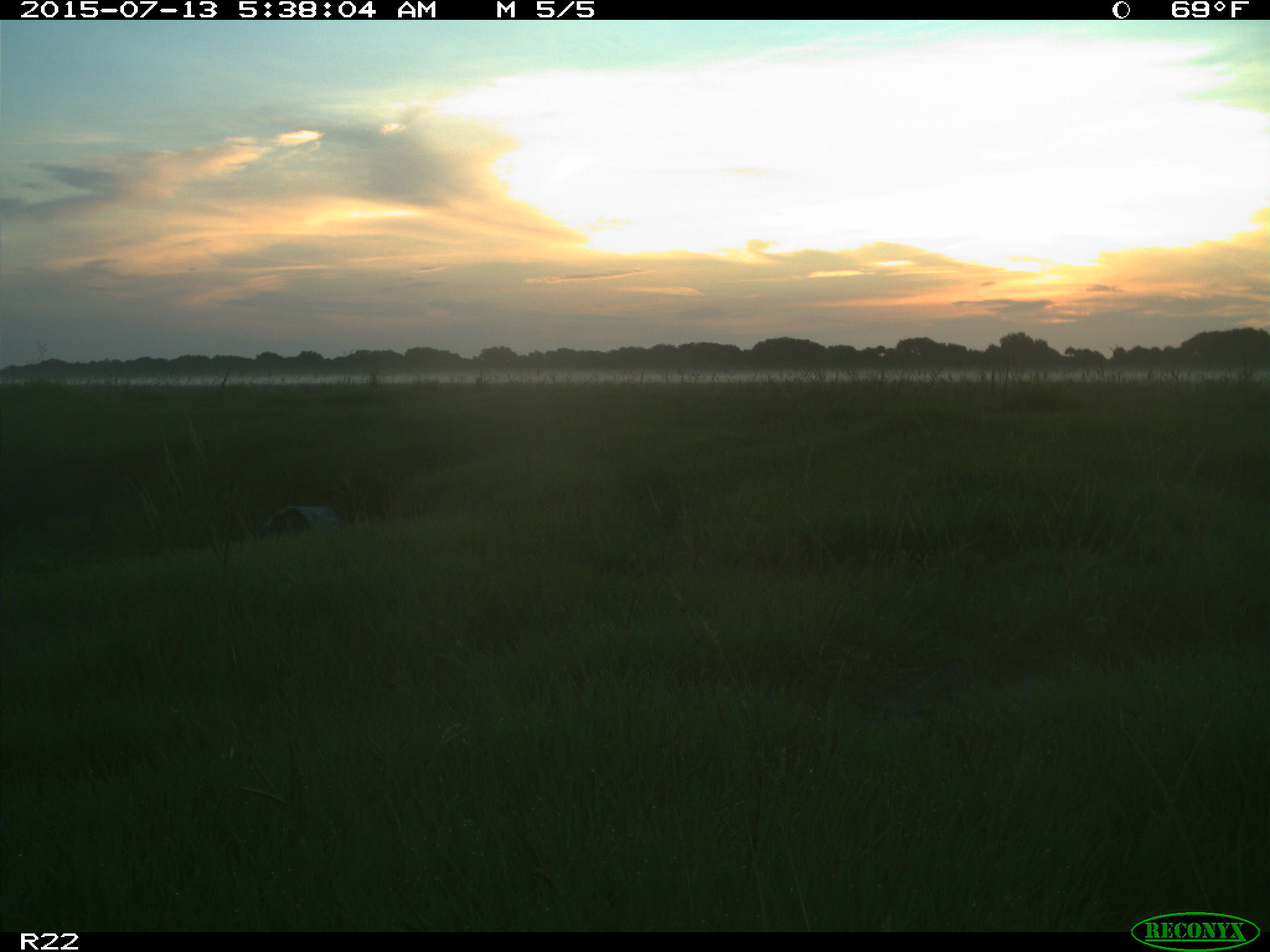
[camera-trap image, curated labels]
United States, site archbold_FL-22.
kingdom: Animalia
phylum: Chordata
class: Mammalia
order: Artiodactyla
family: Bovidae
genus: Bos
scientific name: Bos taurus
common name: domestic cow